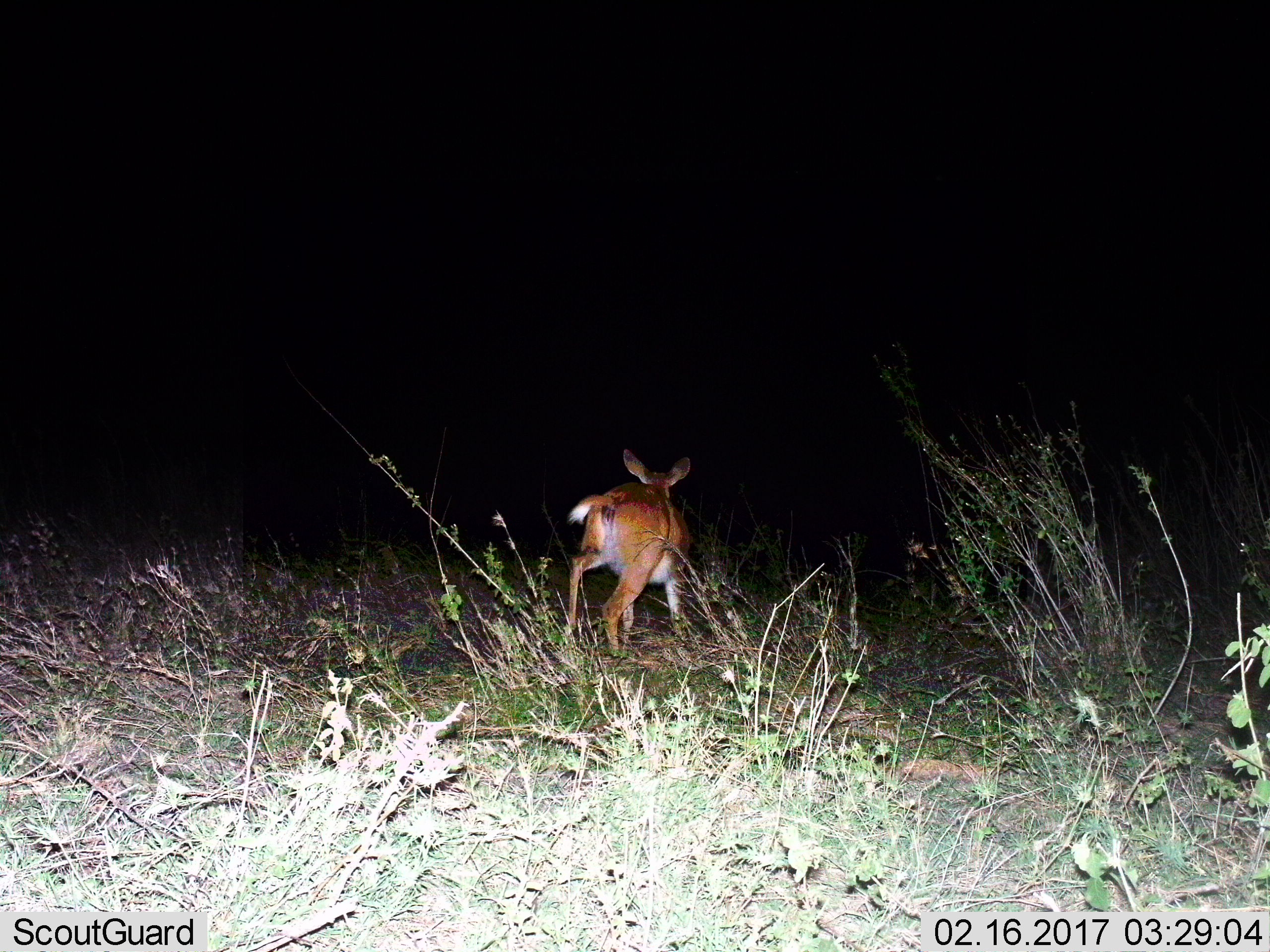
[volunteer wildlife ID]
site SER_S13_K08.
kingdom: Animalia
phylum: Chordata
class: Mammalia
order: Artiodactyla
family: Bovidae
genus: Redunca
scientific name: Redunca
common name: reedbuck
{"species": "reedbuck (Redunca)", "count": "1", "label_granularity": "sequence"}